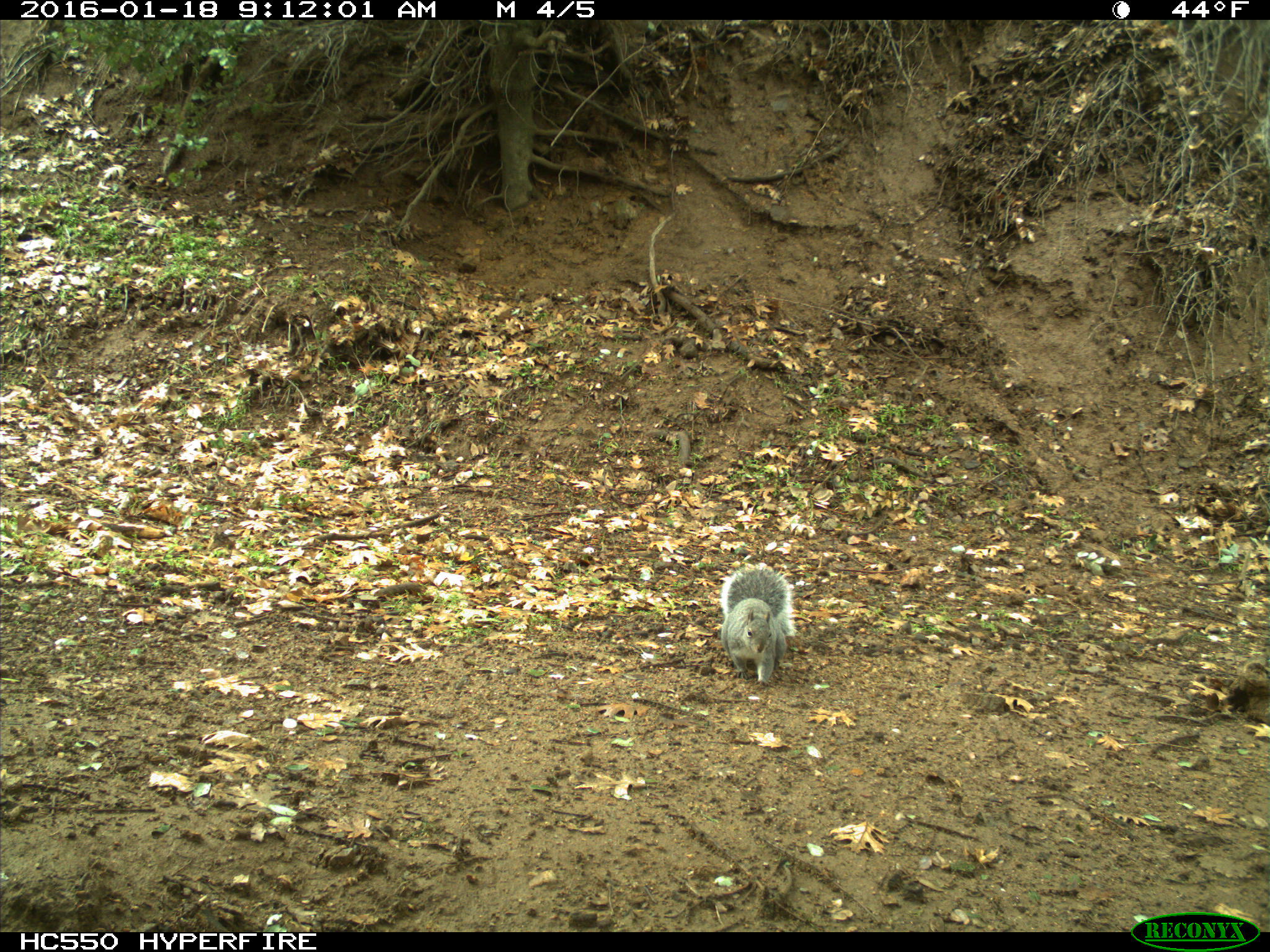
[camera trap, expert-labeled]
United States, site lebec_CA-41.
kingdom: Animalia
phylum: Chordata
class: Mammalia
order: Rodentia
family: Sciuridae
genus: Sciurus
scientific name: Sciurus carolinensis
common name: eastern gray squirrel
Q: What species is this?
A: Sciurus carolinensis (eastern gray squirrel).